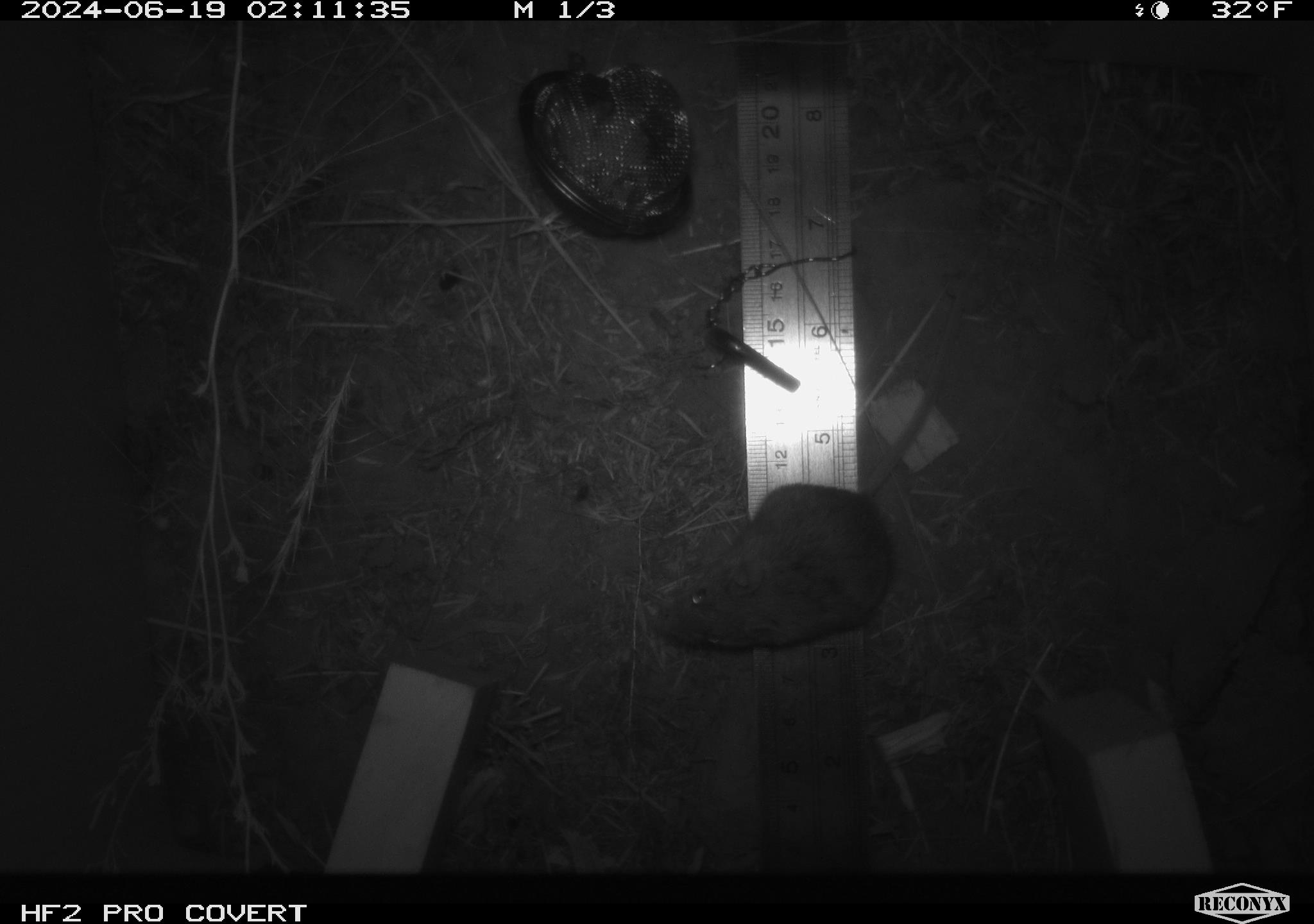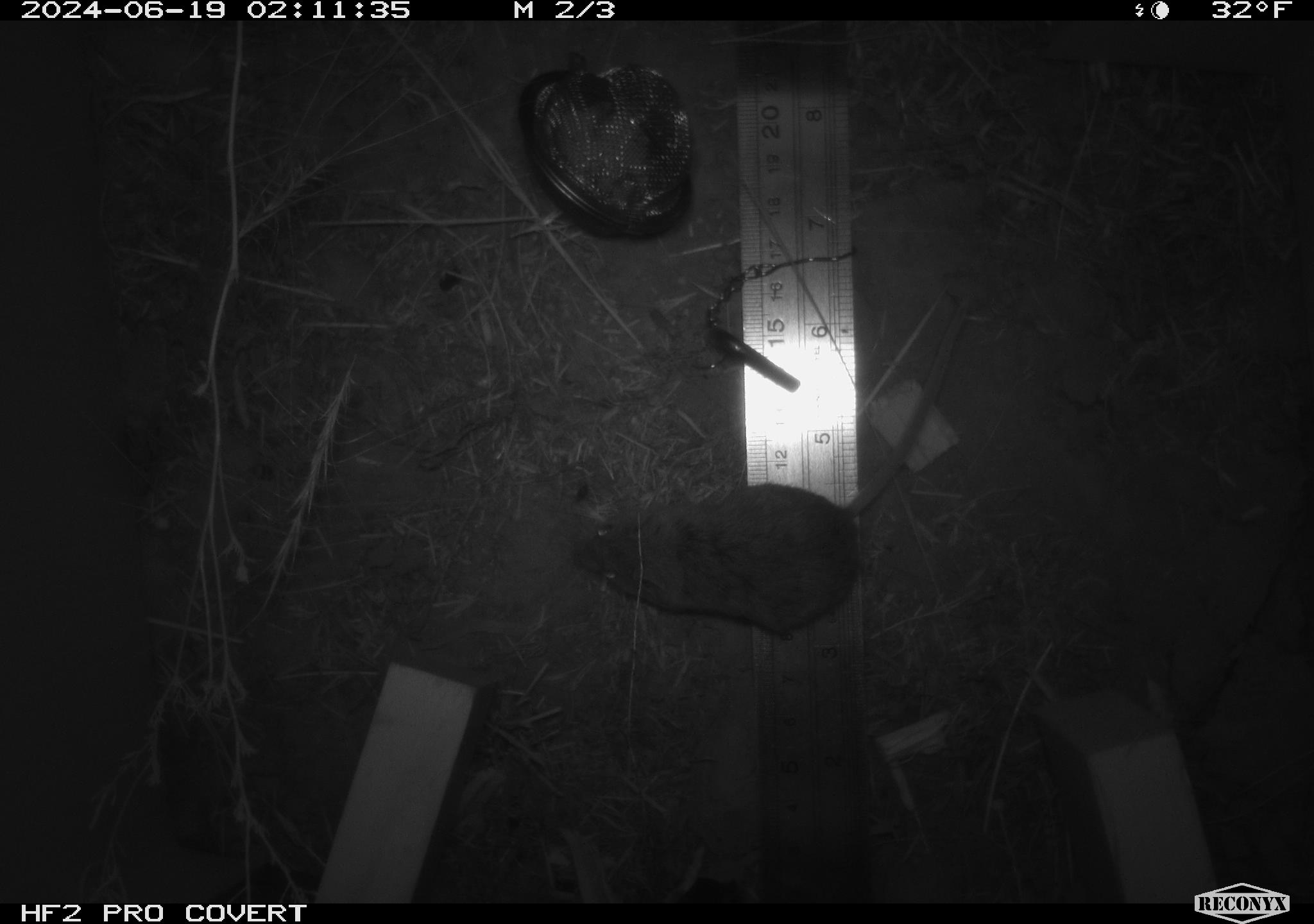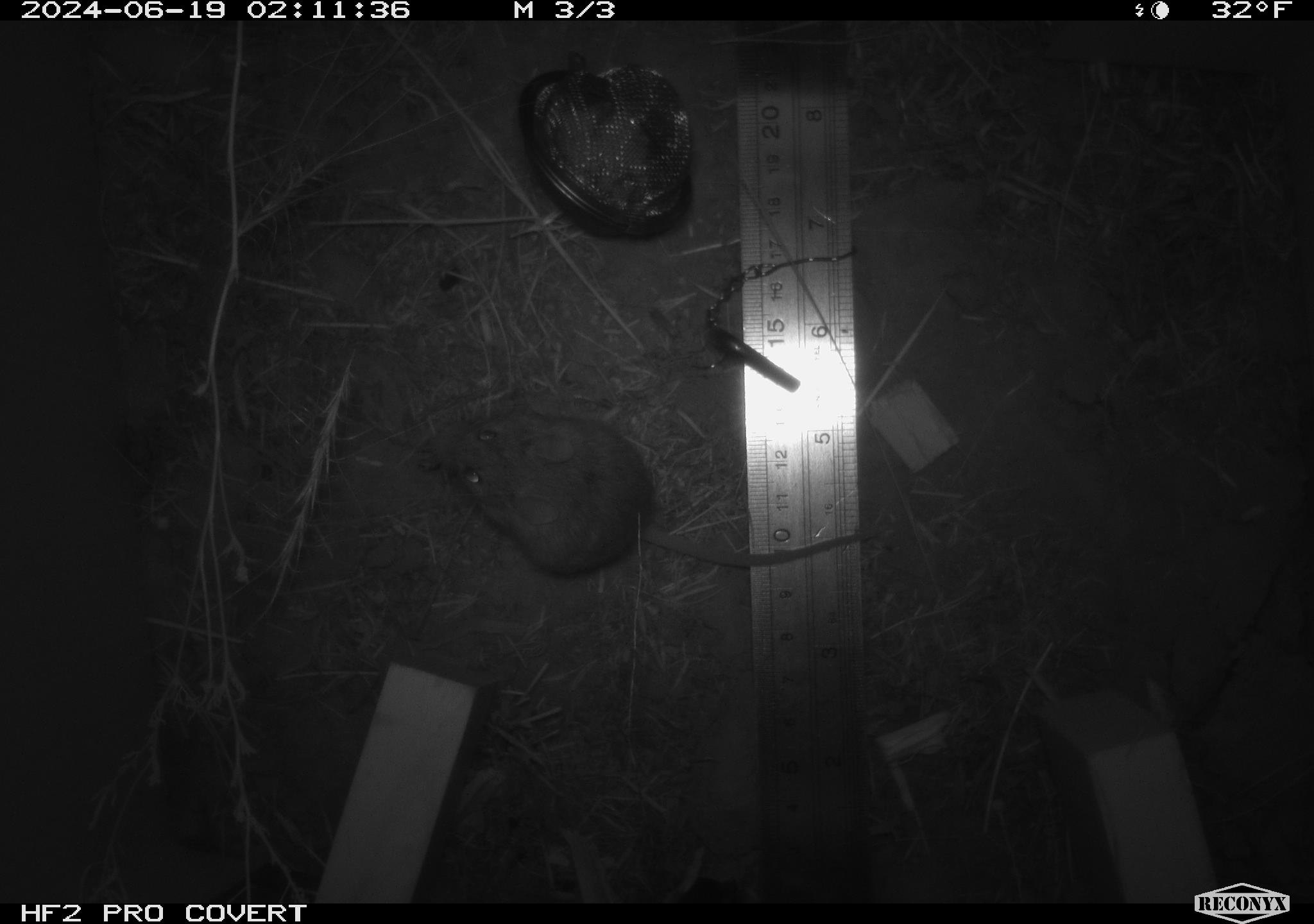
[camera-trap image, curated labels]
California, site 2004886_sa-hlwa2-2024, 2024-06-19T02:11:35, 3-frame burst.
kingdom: Animalia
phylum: Chordata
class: Mammalia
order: Rodentia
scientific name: Rodentia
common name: mouse species